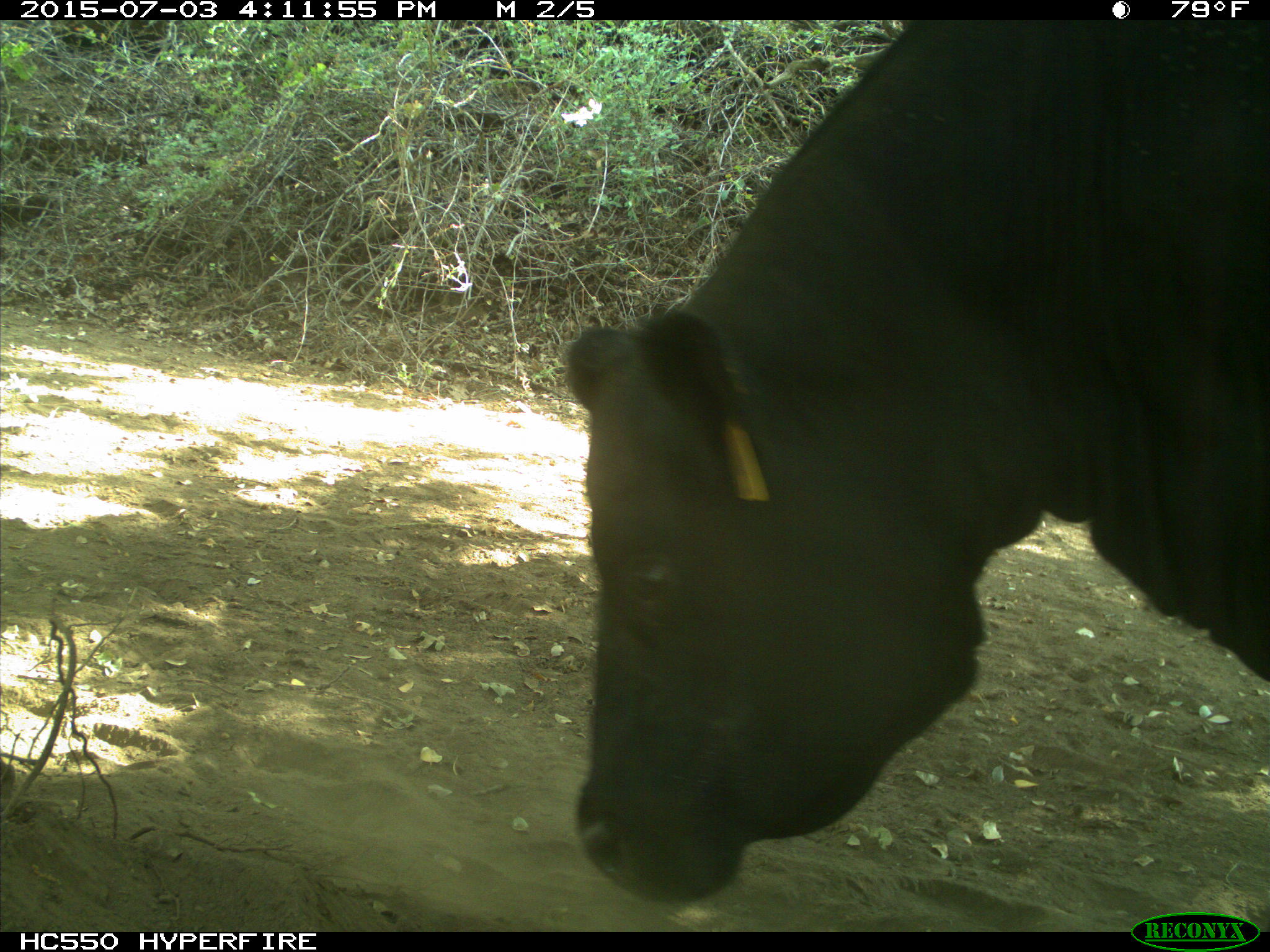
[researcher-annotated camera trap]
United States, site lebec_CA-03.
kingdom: Animalia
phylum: Chordata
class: Mammalia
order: Artiodactyla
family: Bovidae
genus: Bos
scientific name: Bos taurus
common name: domestic cow